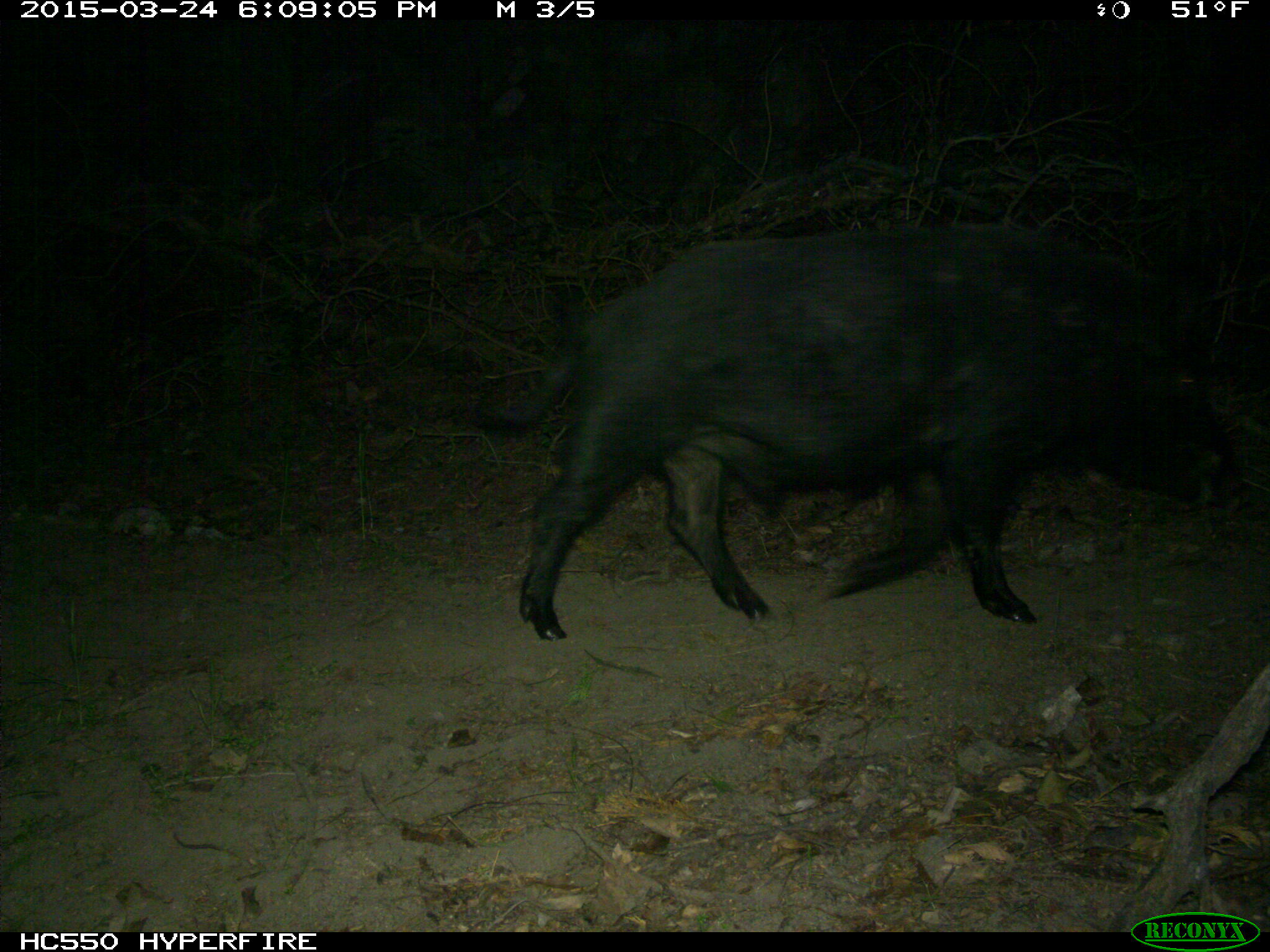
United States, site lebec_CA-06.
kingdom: Animalia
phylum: Chordata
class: Mammalia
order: Artiodactyla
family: Suidae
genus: Sus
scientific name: Sus scrofa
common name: wild boar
Sus scrofa (wild boar).